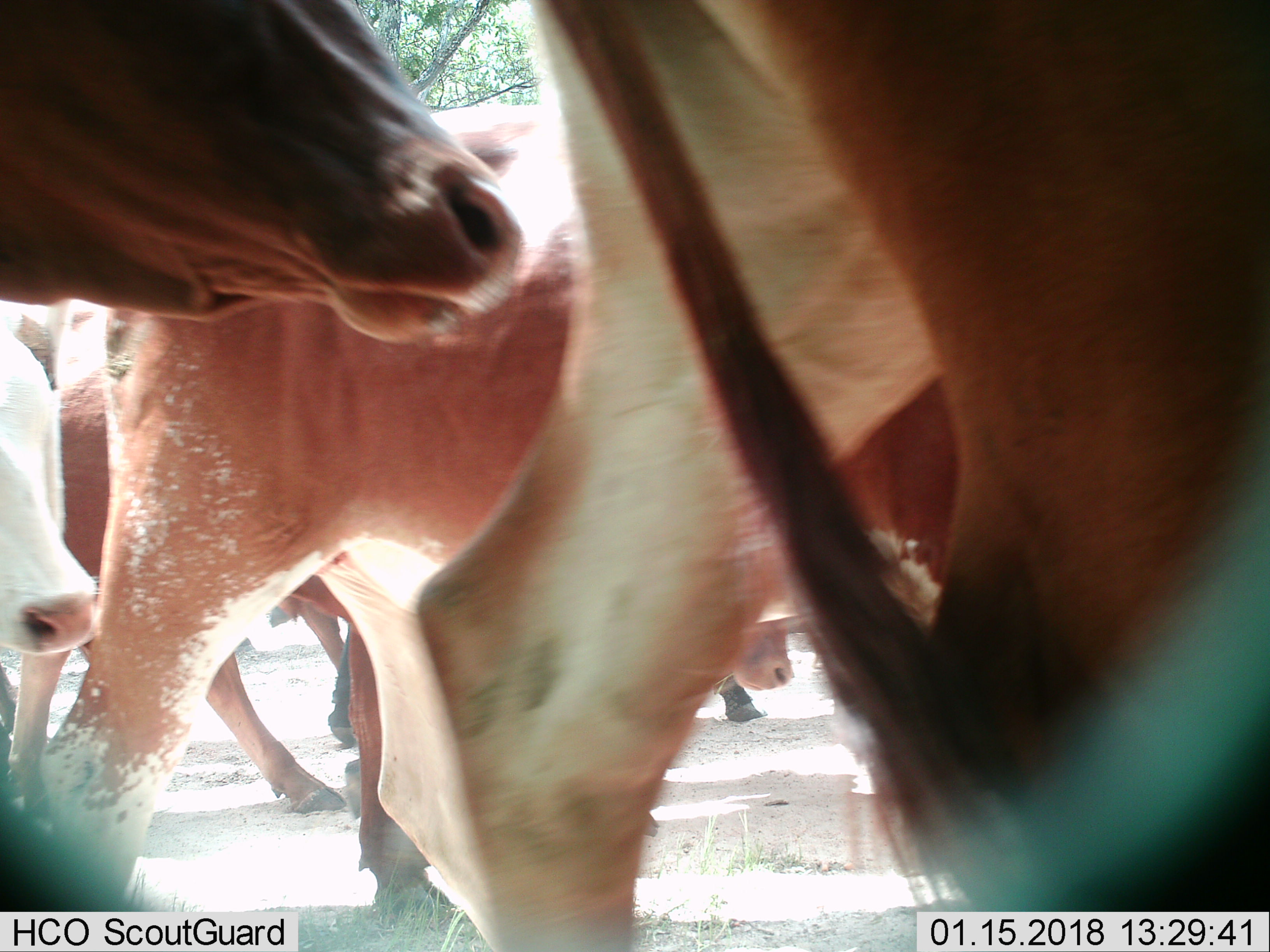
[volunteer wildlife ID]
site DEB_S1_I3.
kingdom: Animalia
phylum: Chordata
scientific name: Vertebrata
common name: domestic animal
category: domesticanimal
Domesticanimal (domestic animal) (Vertebrata), count 7. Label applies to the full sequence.